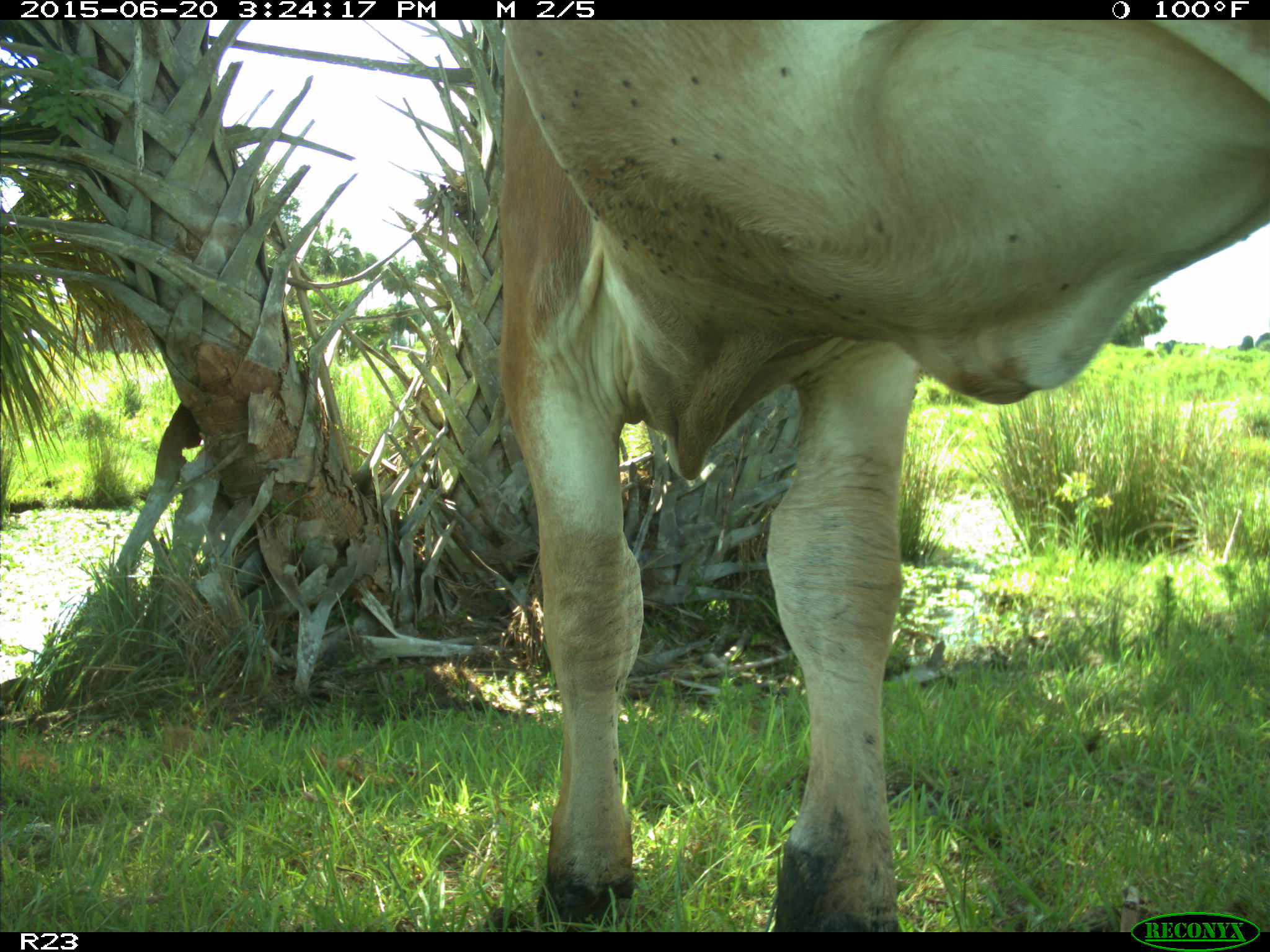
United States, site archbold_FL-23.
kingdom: Animalia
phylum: Chordata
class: Mammalia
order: Artiodactyla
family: Bovidae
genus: Bos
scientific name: Bos taurus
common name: domestic cow